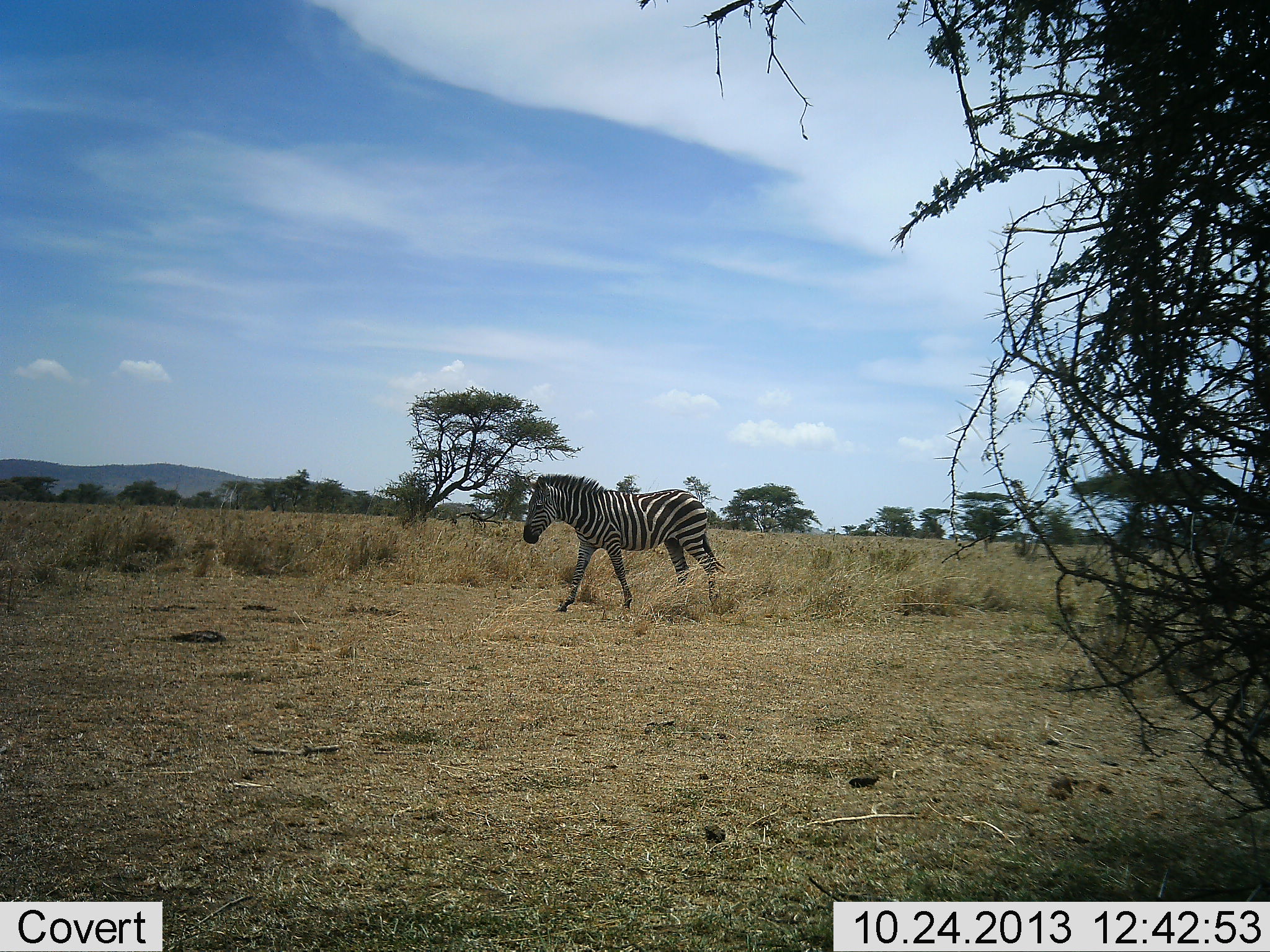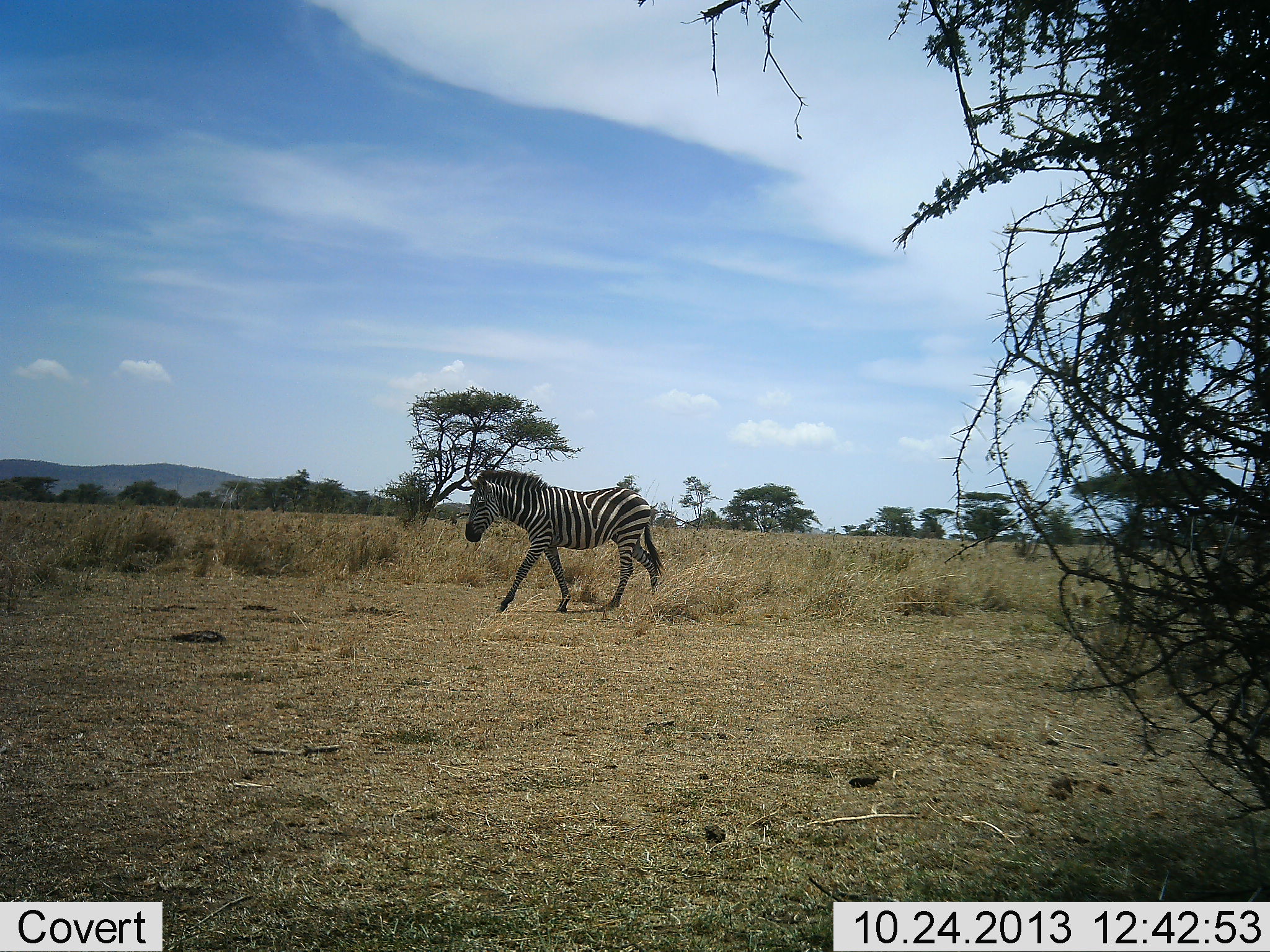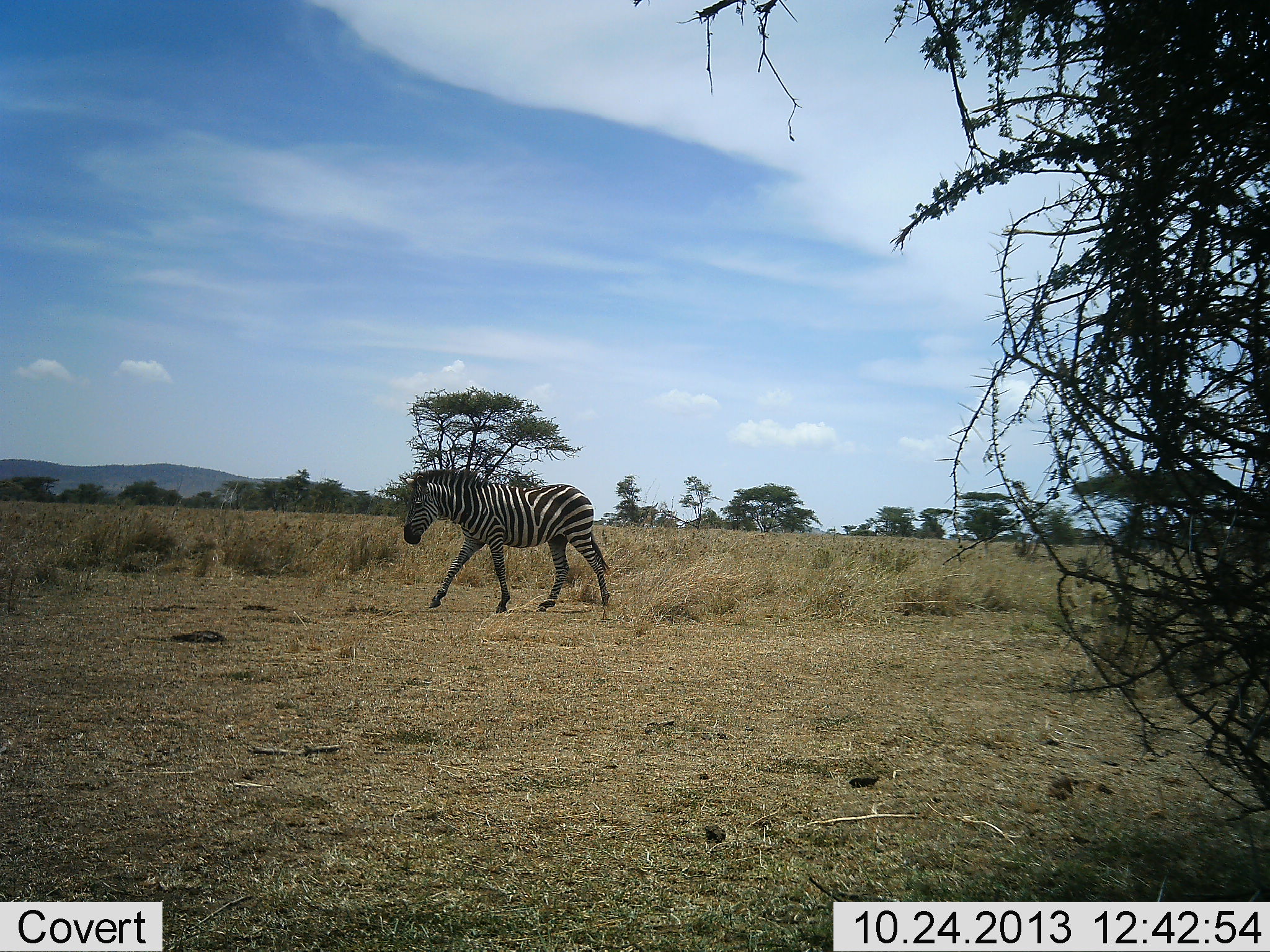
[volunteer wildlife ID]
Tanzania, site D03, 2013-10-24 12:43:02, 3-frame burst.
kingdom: Animalia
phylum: Chordata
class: Mammalia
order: Perissodactyla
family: Equidae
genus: Equus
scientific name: Equus quagga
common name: plains zebra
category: zebra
Zebra (plains zebra) (Equus quagga), count 1. Behavior (volunteer vote fractions): standing 0%, resting 0%, moving 100%, interacting 0%. Young present (vote fraction): 0%. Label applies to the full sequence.